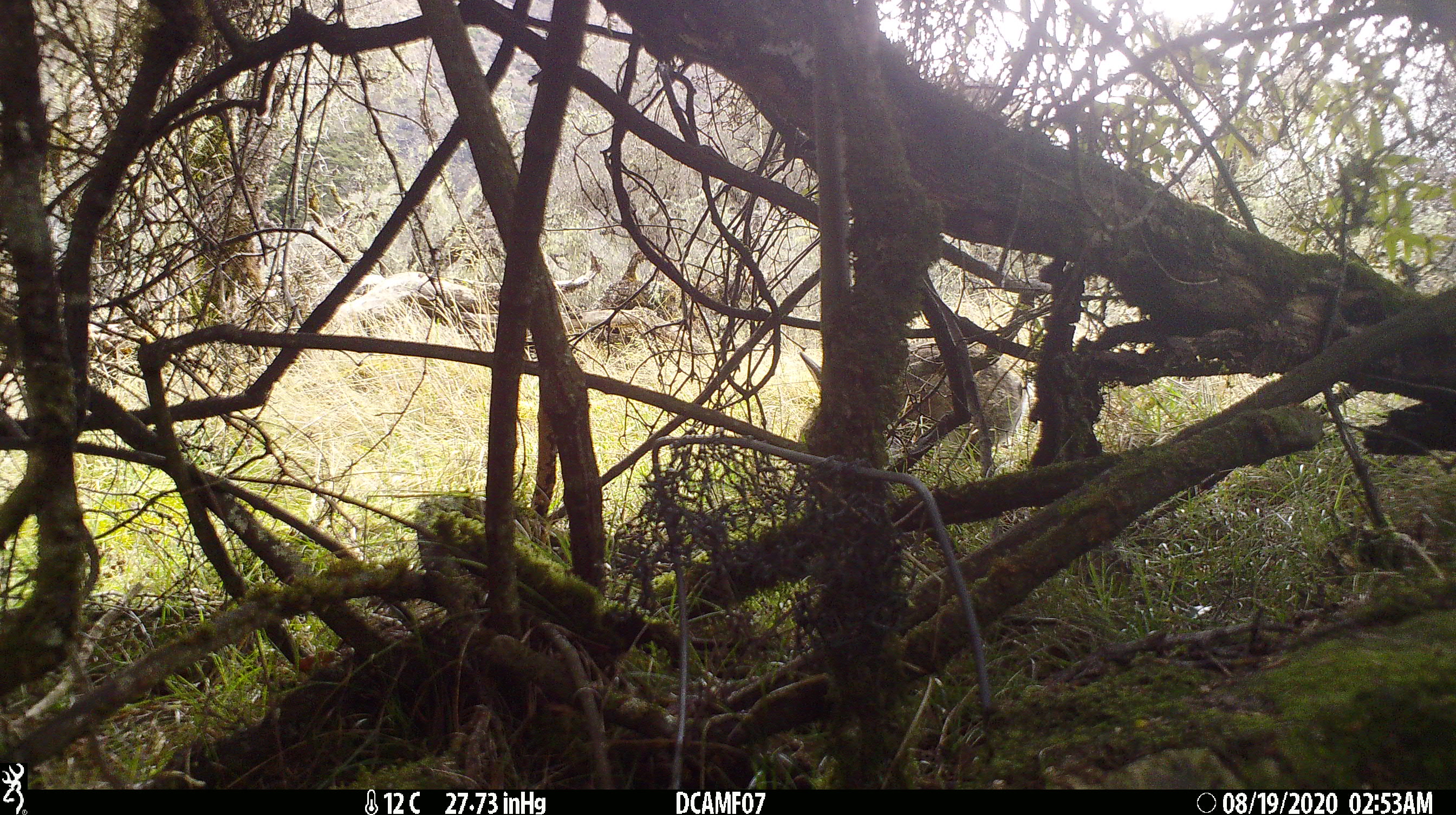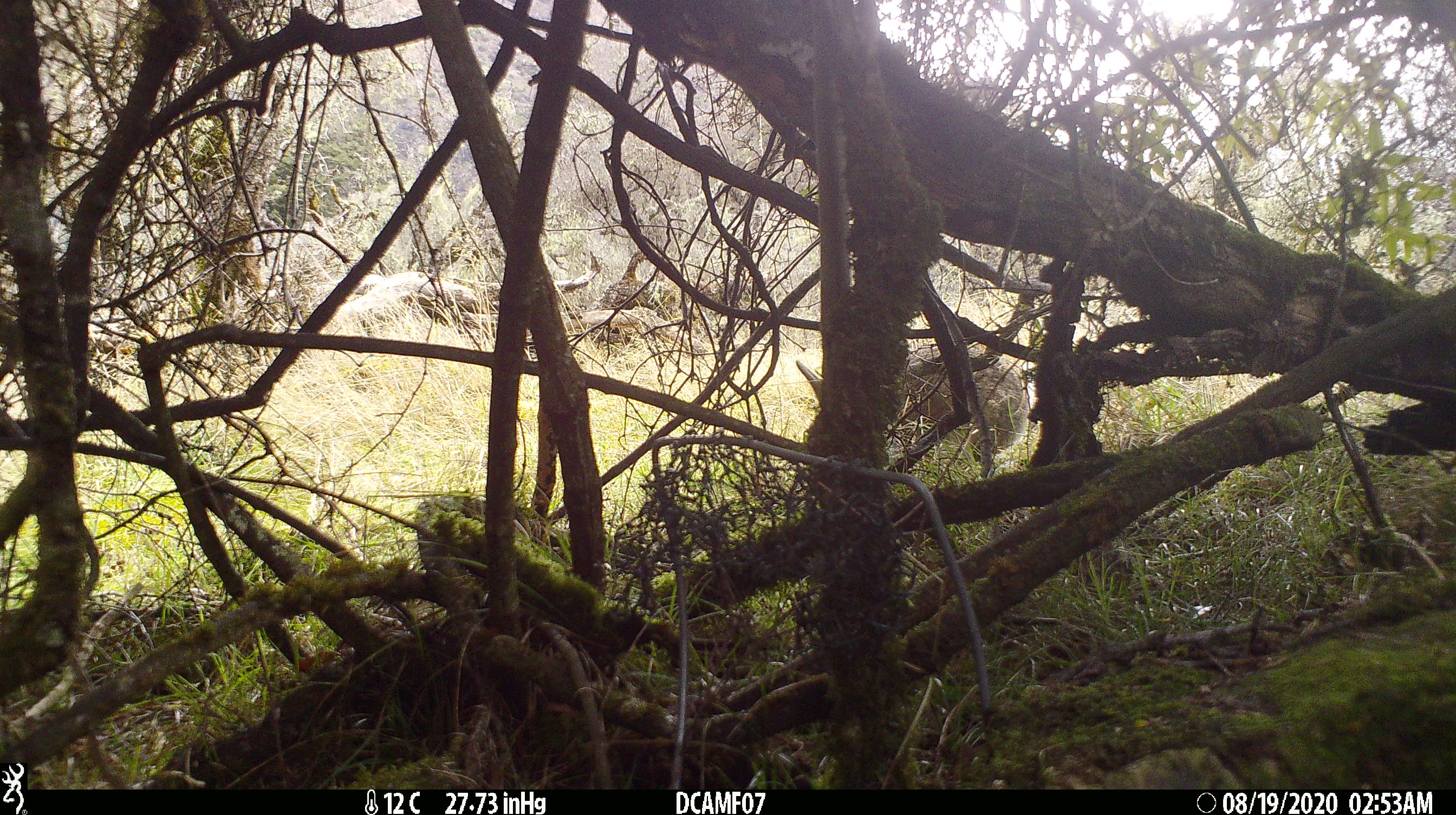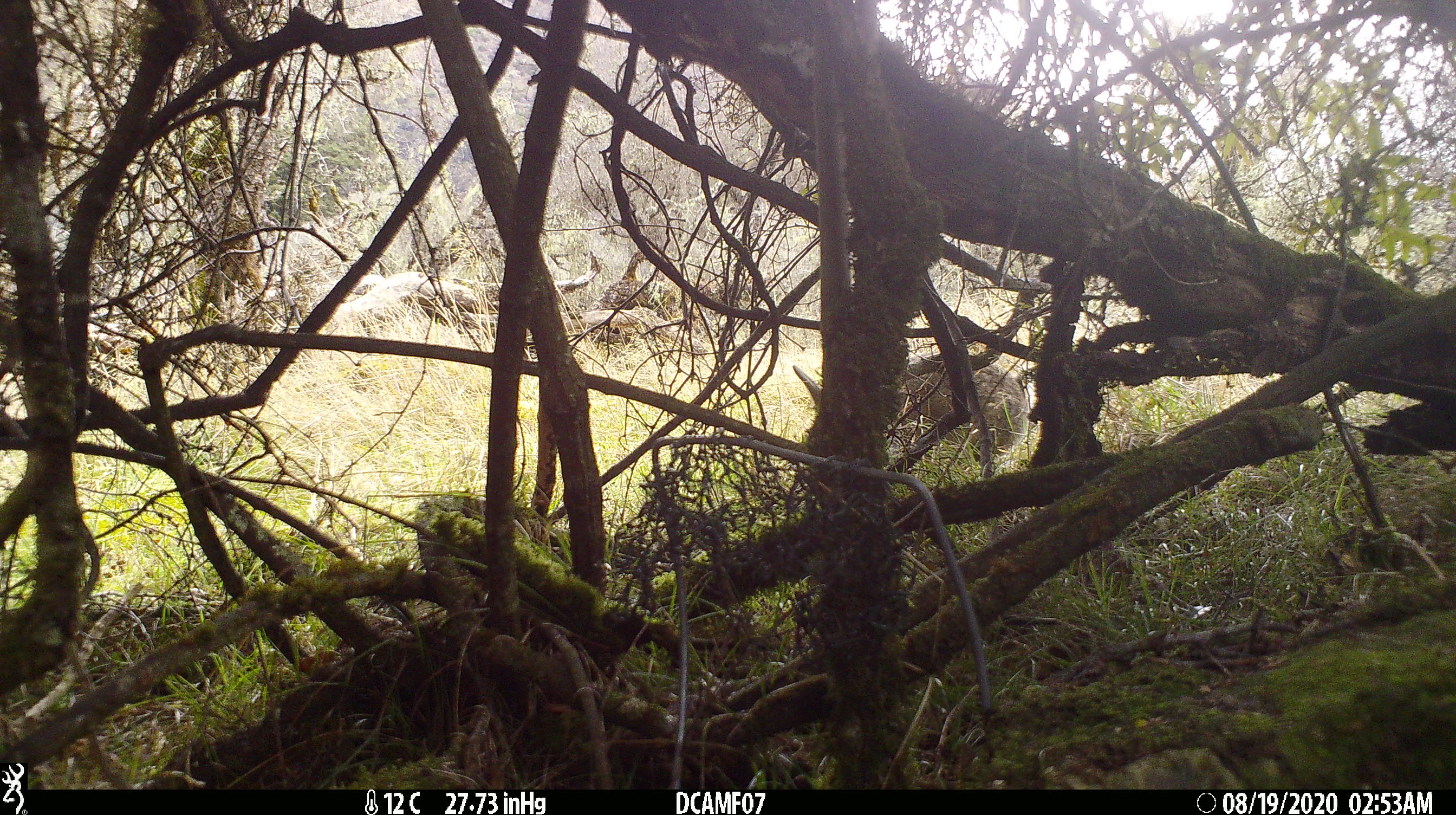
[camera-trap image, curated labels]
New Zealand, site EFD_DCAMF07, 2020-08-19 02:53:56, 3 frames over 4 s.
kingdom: Animalia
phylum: Chordata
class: Mammalia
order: Lagomorpha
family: Leporidae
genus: Oryctolagus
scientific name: Oryctolagus cuniculus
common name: european rabbit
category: rabbit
Rabbit (european rabbit) (Oryctolagus cuniculus).